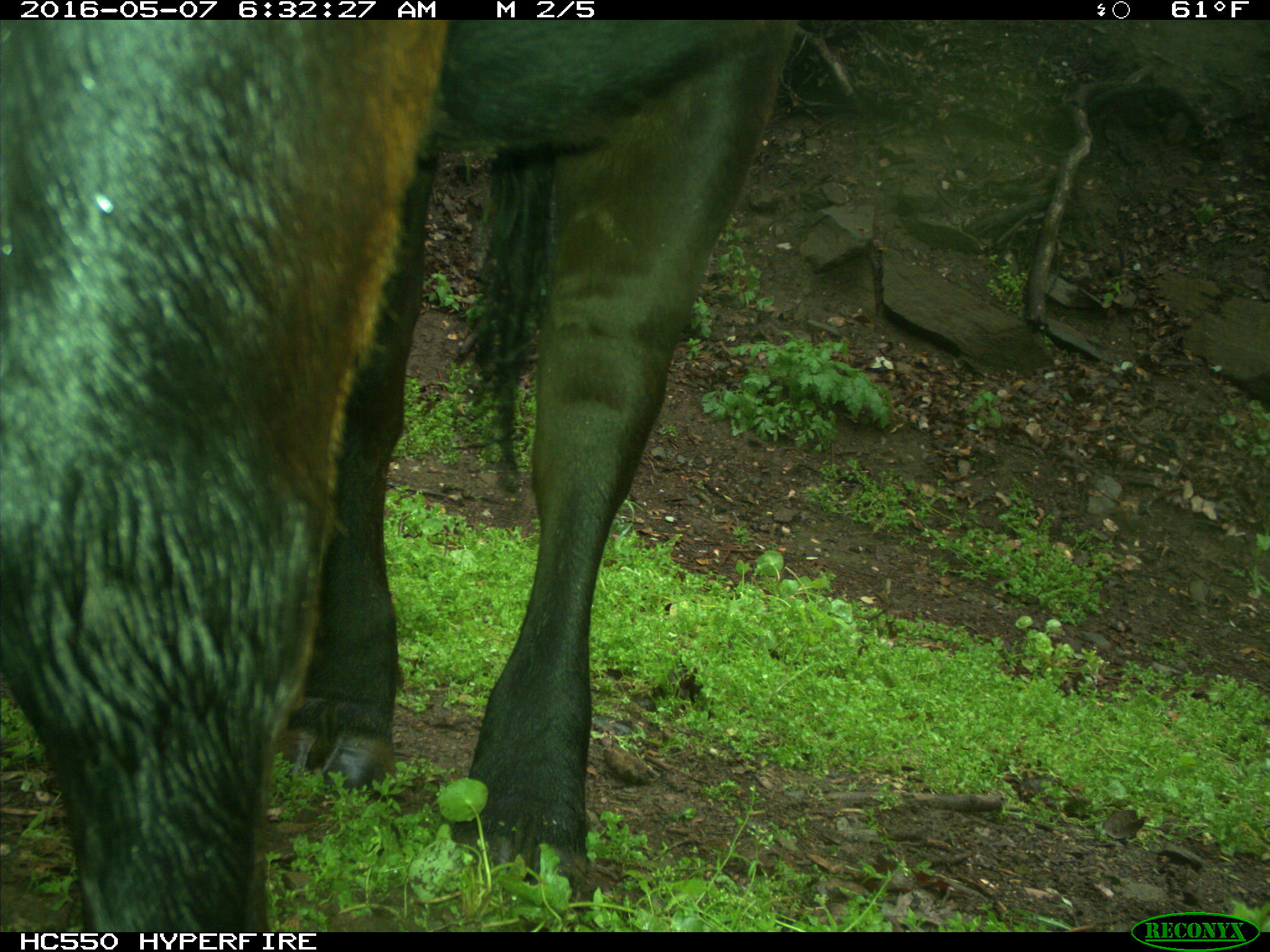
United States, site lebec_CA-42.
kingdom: Animalia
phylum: Chordata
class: Mammalia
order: Artiodactyla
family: Bovidae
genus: Bos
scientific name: Bos taurus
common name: domestic cow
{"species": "Bos taurus (domestic cow)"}